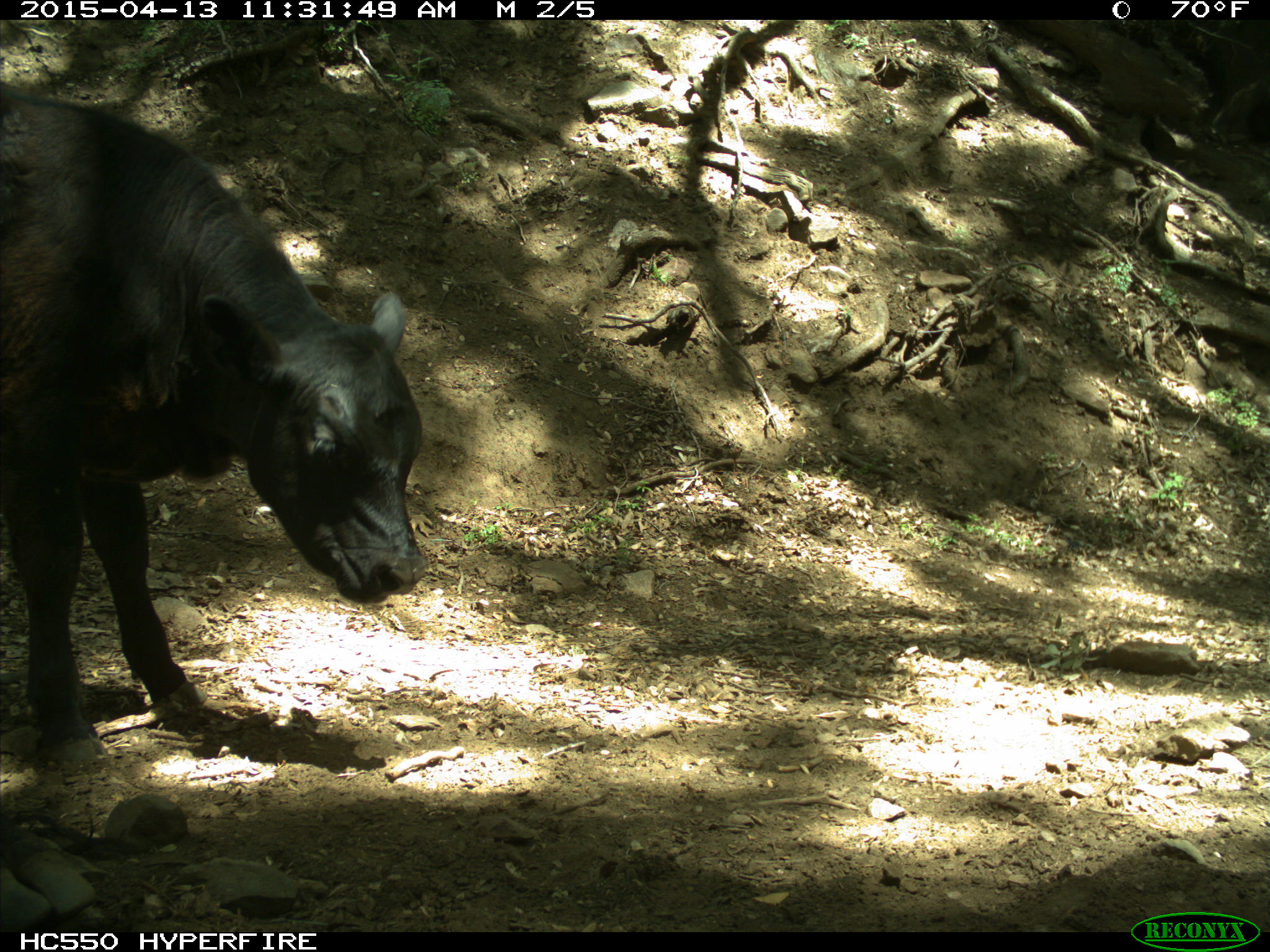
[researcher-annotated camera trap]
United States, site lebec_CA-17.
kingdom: Animalia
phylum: Chordata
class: Mammalia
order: Artiodactyla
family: Bovidae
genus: Bos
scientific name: Bos taurus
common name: domestic cow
Bos taurus (domestic cow).